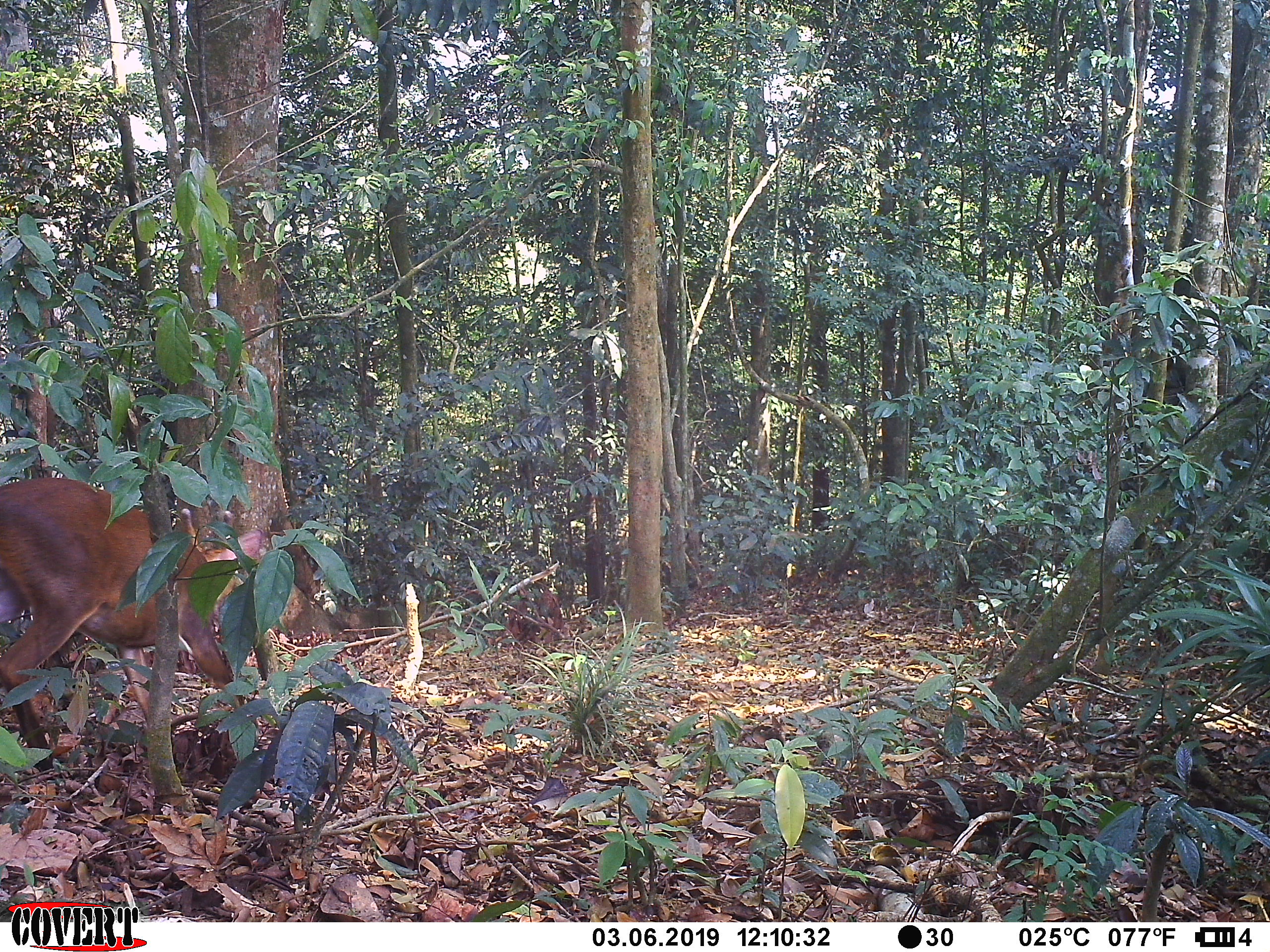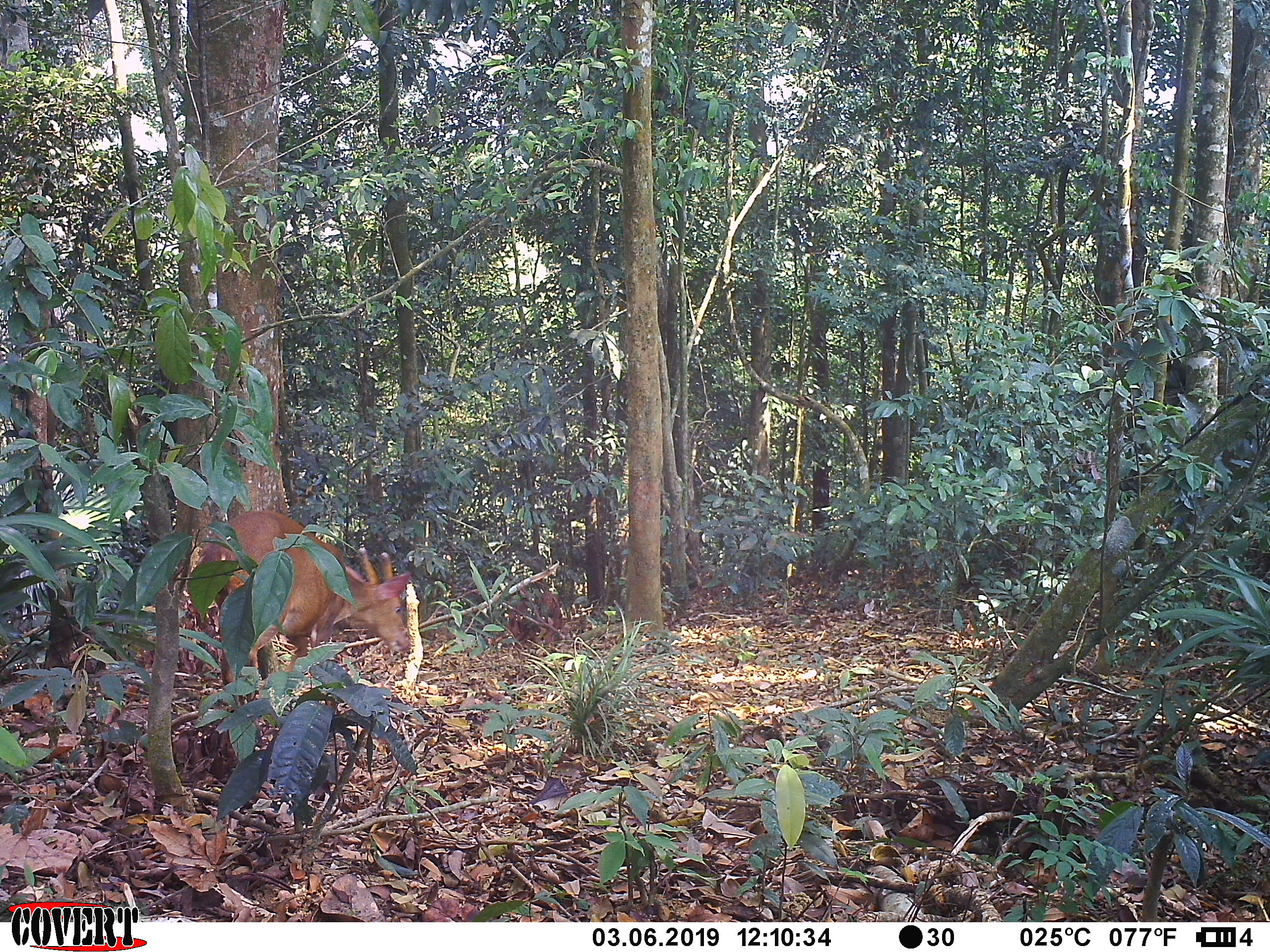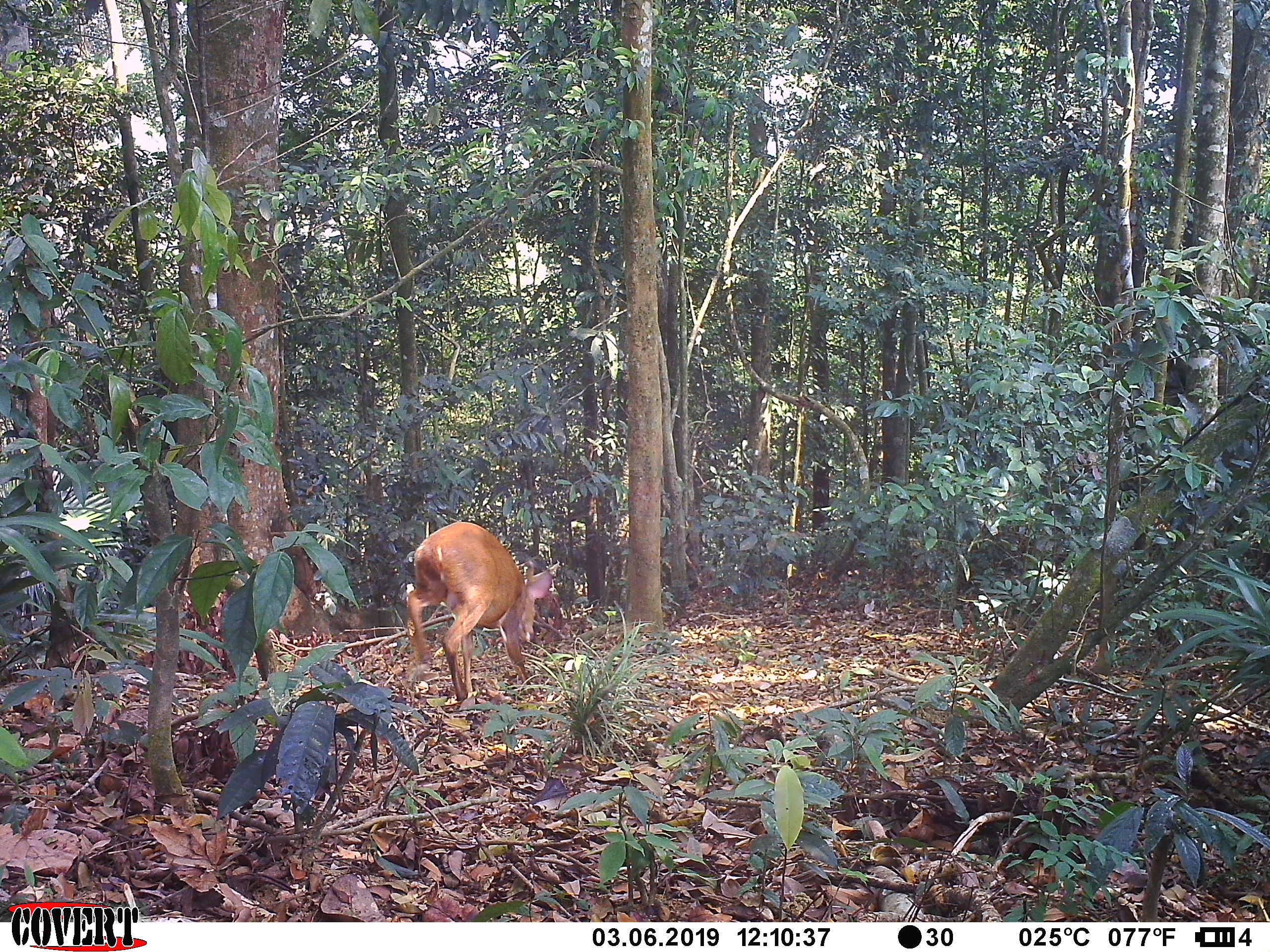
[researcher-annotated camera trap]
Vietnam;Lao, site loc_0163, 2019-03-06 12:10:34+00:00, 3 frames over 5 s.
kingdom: Animalia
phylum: Chordata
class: Mammalia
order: Artiodactyla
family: Cervidae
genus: Muntiacus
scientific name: Muntiacus vuquangensis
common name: large-antlered muntjac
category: large antlered muntjac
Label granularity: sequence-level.